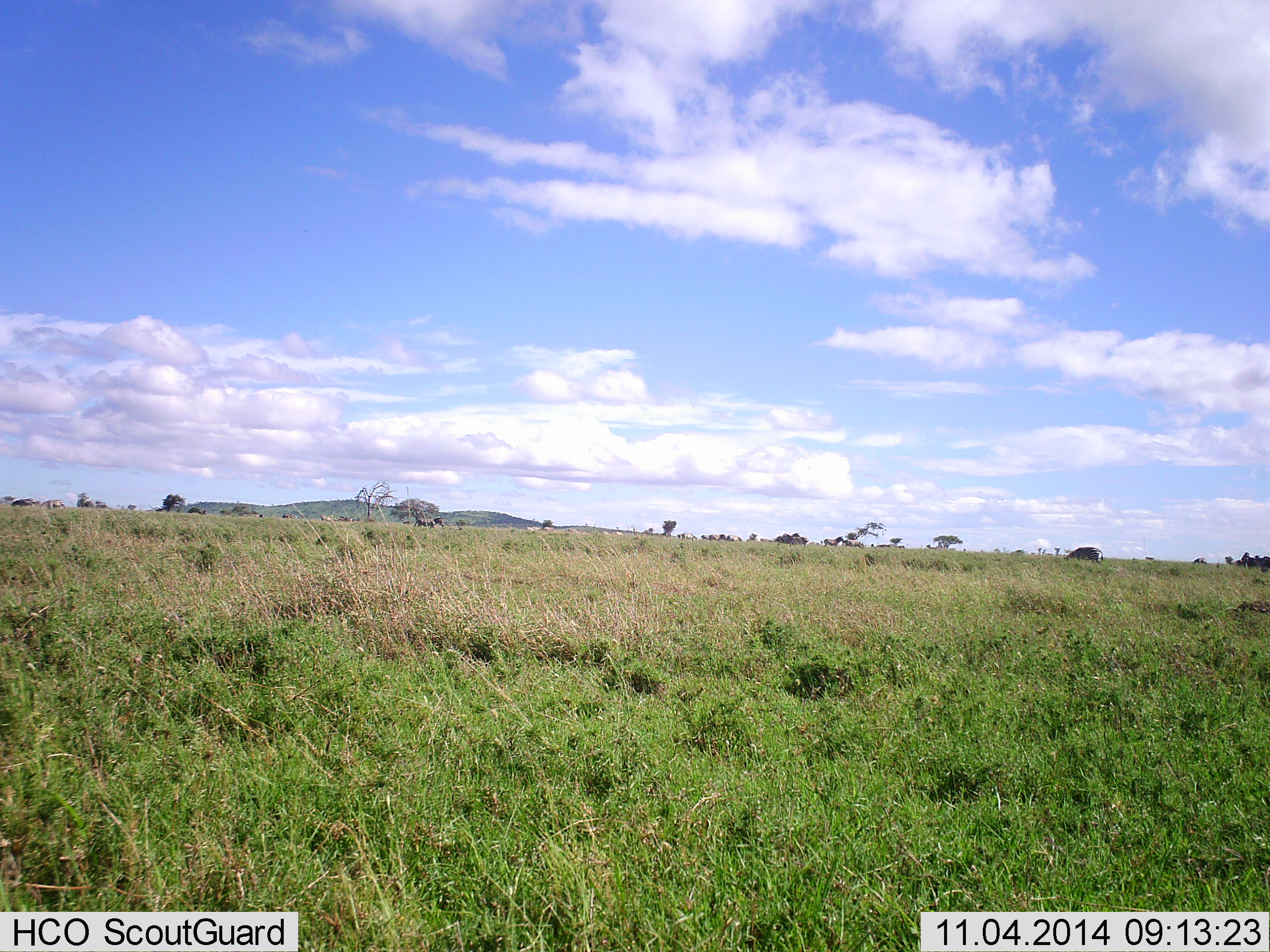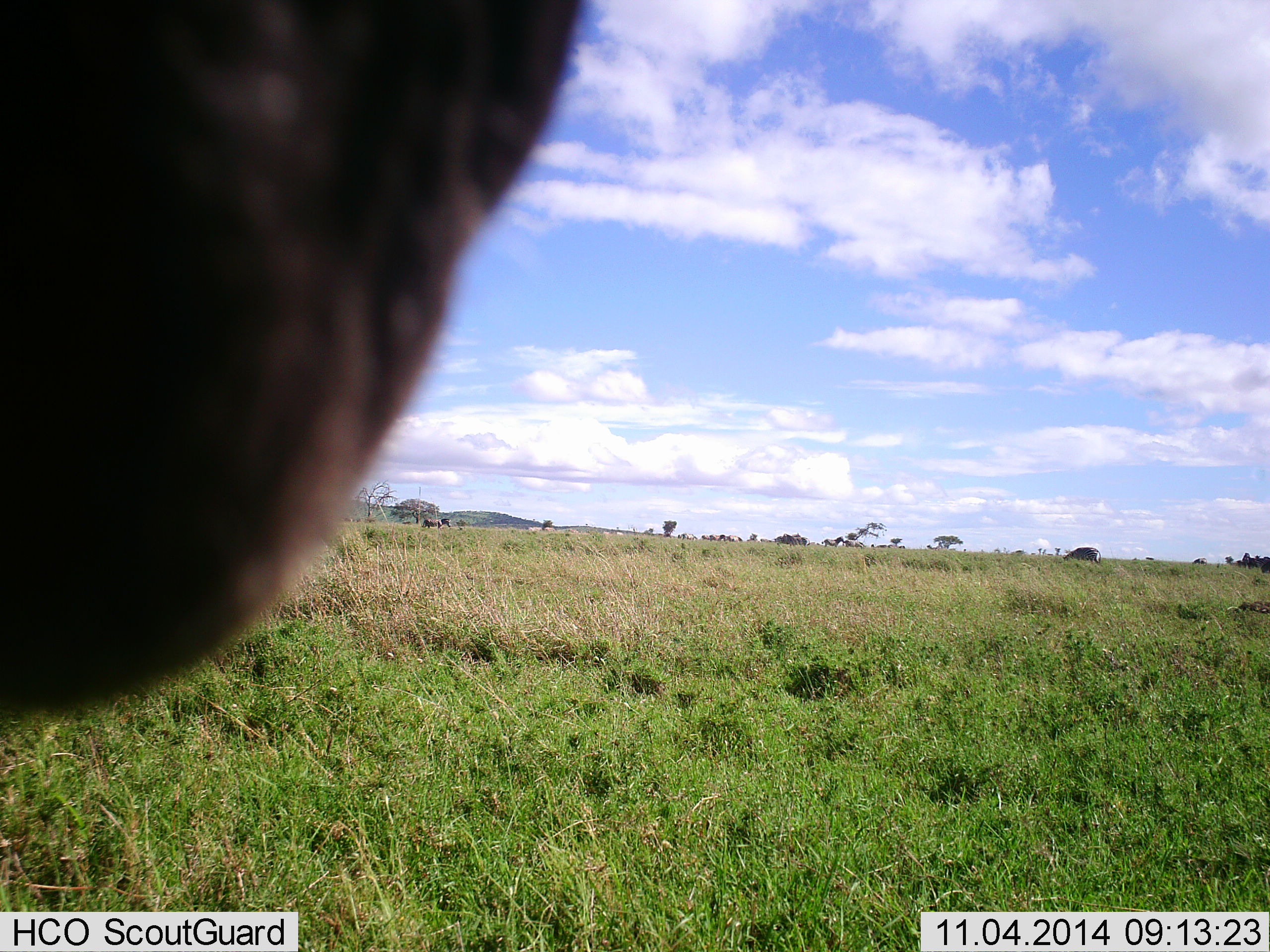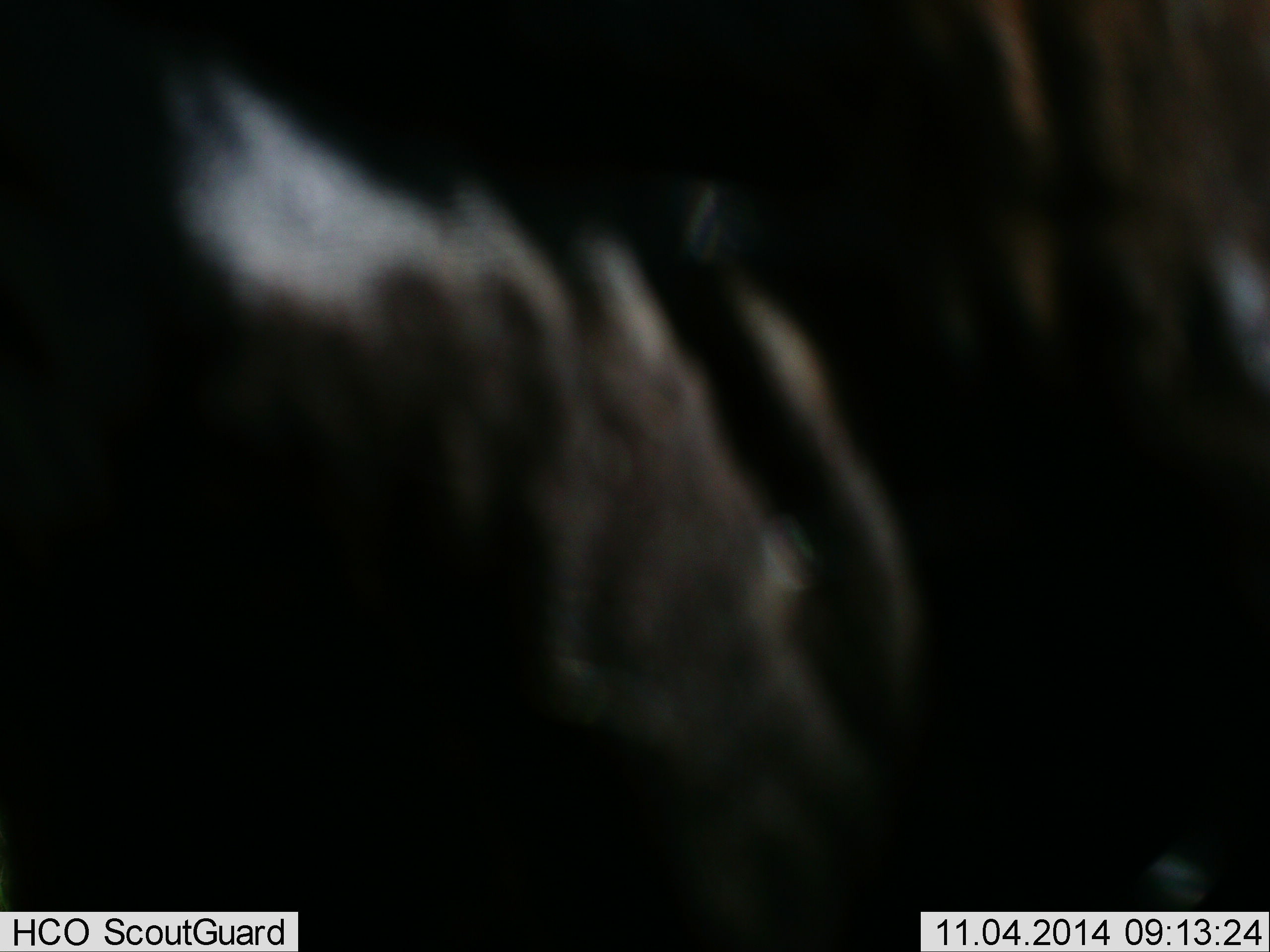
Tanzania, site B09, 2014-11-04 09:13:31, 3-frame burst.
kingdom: Animalia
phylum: Chordata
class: Mammalia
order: Artiodactyla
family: Bovidae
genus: Connochaetes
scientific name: Connochaetes taurinus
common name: blue wildebeest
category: wildebeest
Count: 1.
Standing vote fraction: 50%.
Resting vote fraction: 0%.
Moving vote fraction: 70%.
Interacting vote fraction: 0%.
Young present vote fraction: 0%.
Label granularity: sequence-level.